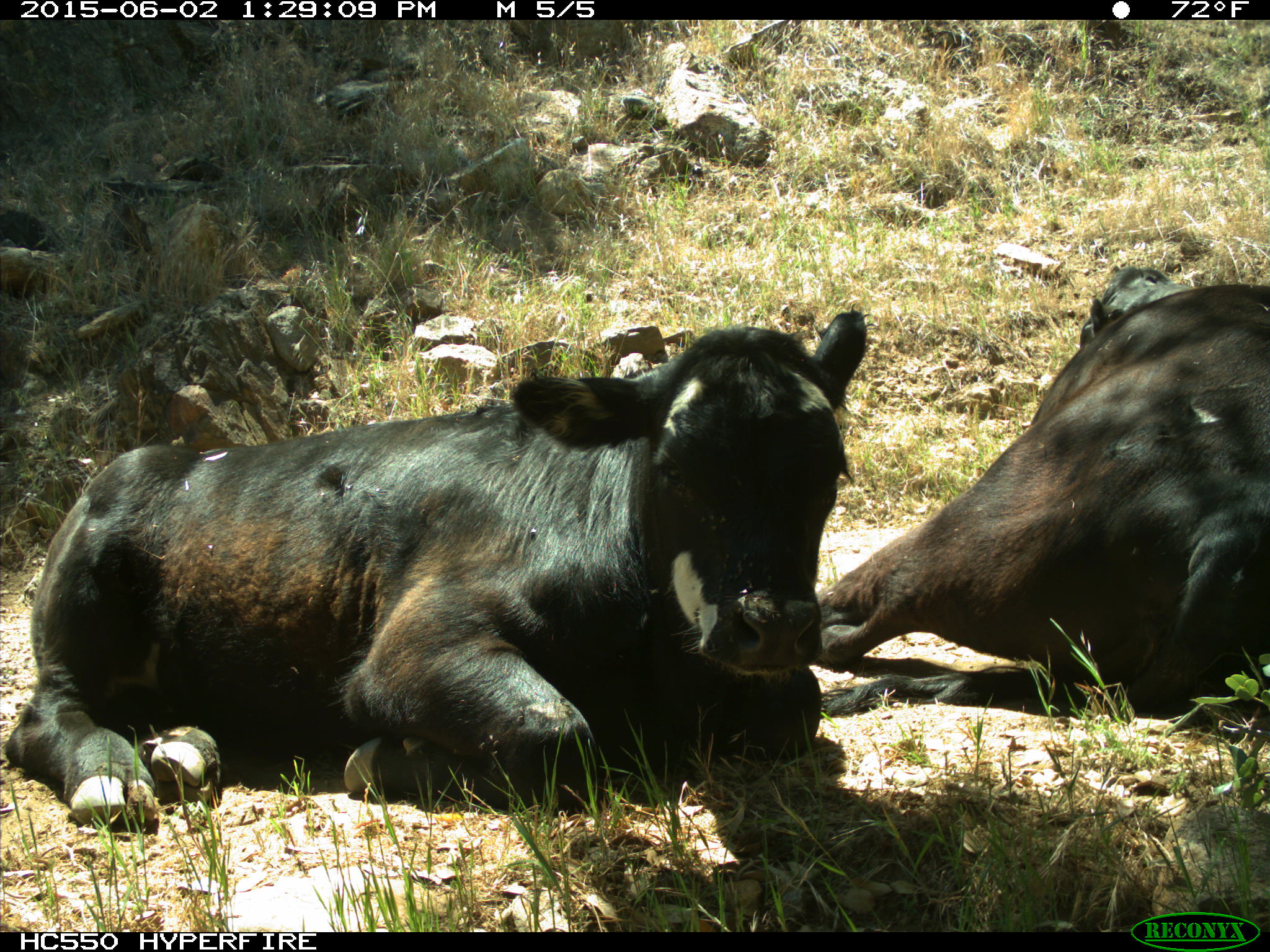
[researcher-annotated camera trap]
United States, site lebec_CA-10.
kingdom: Animalia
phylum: Chordata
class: Mammalia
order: Artiodactyla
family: Bovidae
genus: Bos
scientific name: Bos taurus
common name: domestic cow